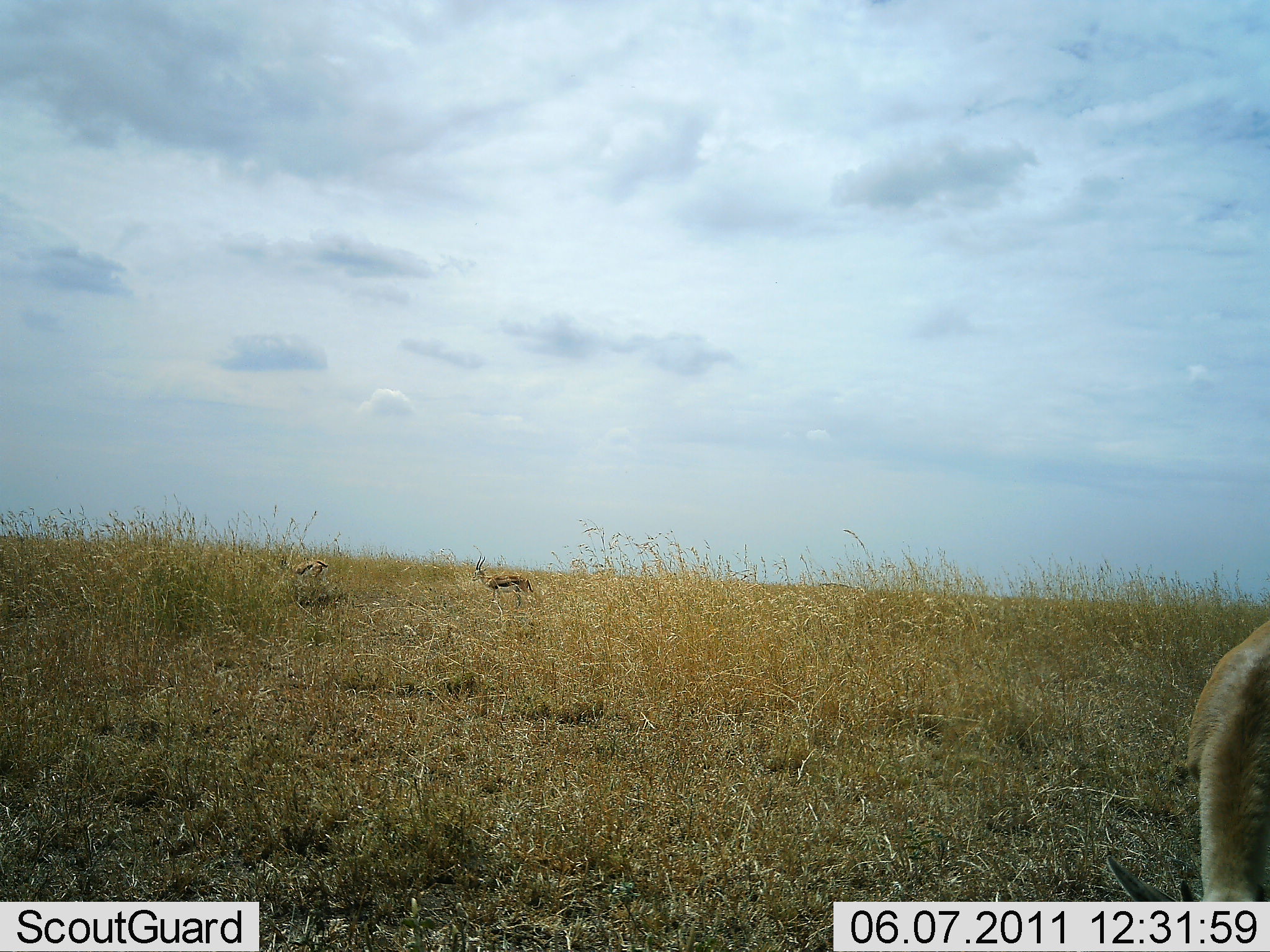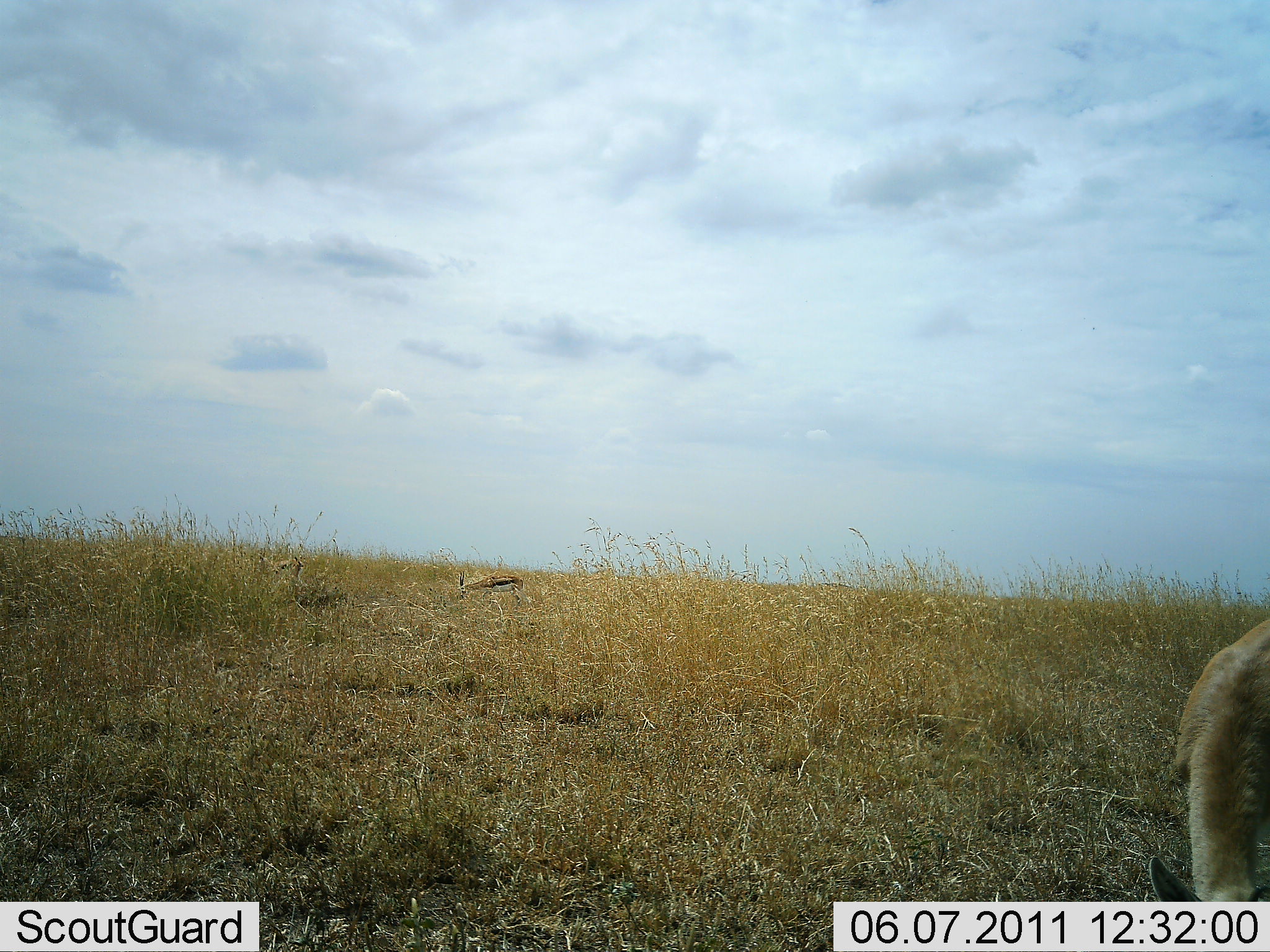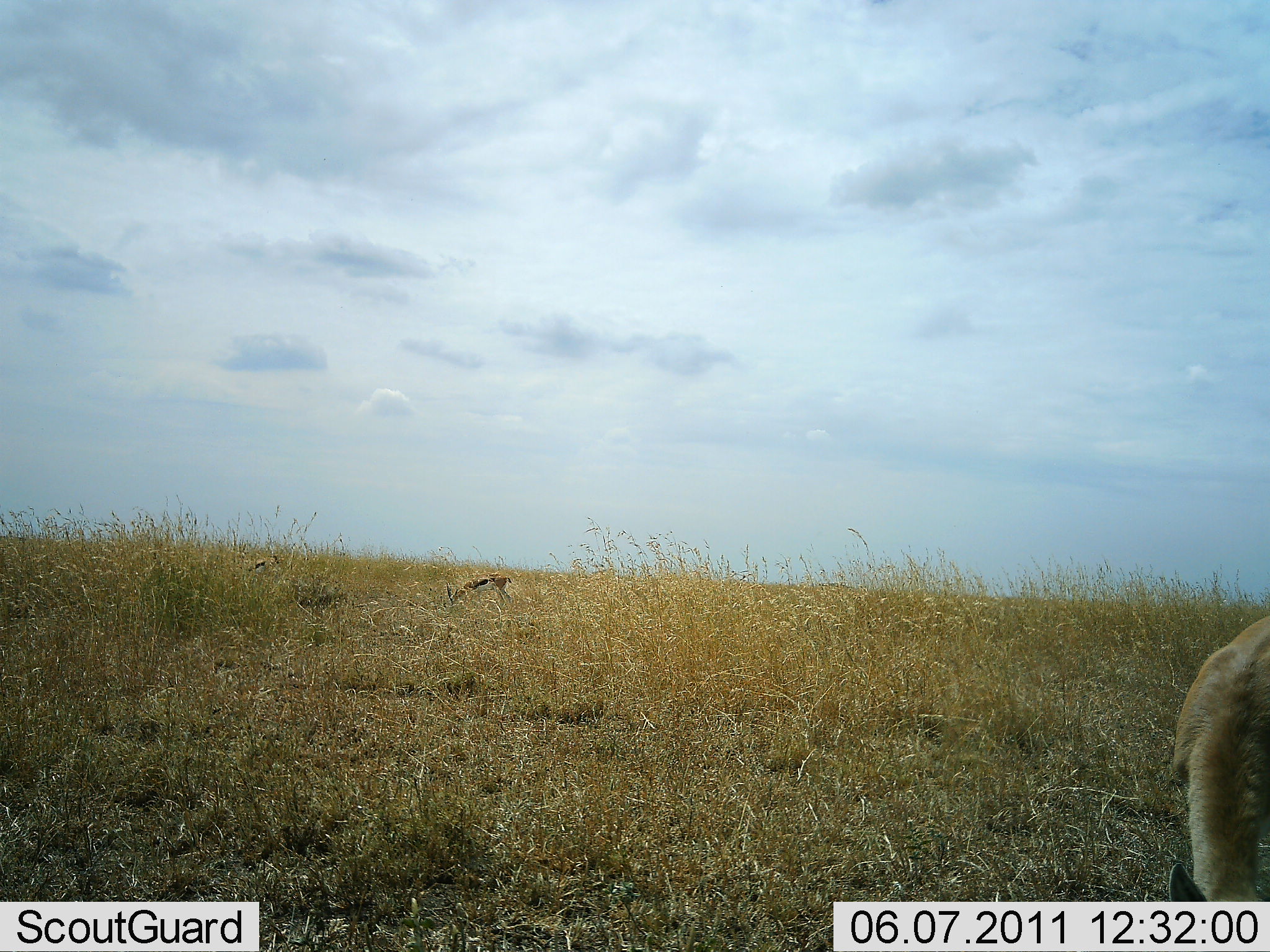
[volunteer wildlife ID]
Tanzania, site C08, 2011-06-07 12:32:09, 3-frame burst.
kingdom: Animalia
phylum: Chordata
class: Mammalia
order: Artiodactyla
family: Bovidae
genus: Eudorcas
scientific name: Eudorcas thomsonii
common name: thomson's gazelle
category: gazellethomsons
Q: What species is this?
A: Gazellethomsons (thomson's gazelle) (Eudorcas thomsonii).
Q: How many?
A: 3.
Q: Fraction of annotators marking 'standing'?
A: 42%.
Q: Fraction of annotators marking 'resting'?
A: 0%.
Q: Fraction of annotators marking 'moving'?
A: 25%.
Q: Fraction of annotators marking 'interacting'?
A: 0%.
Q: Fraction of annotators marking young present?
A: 0%.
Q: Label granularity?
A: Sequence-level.